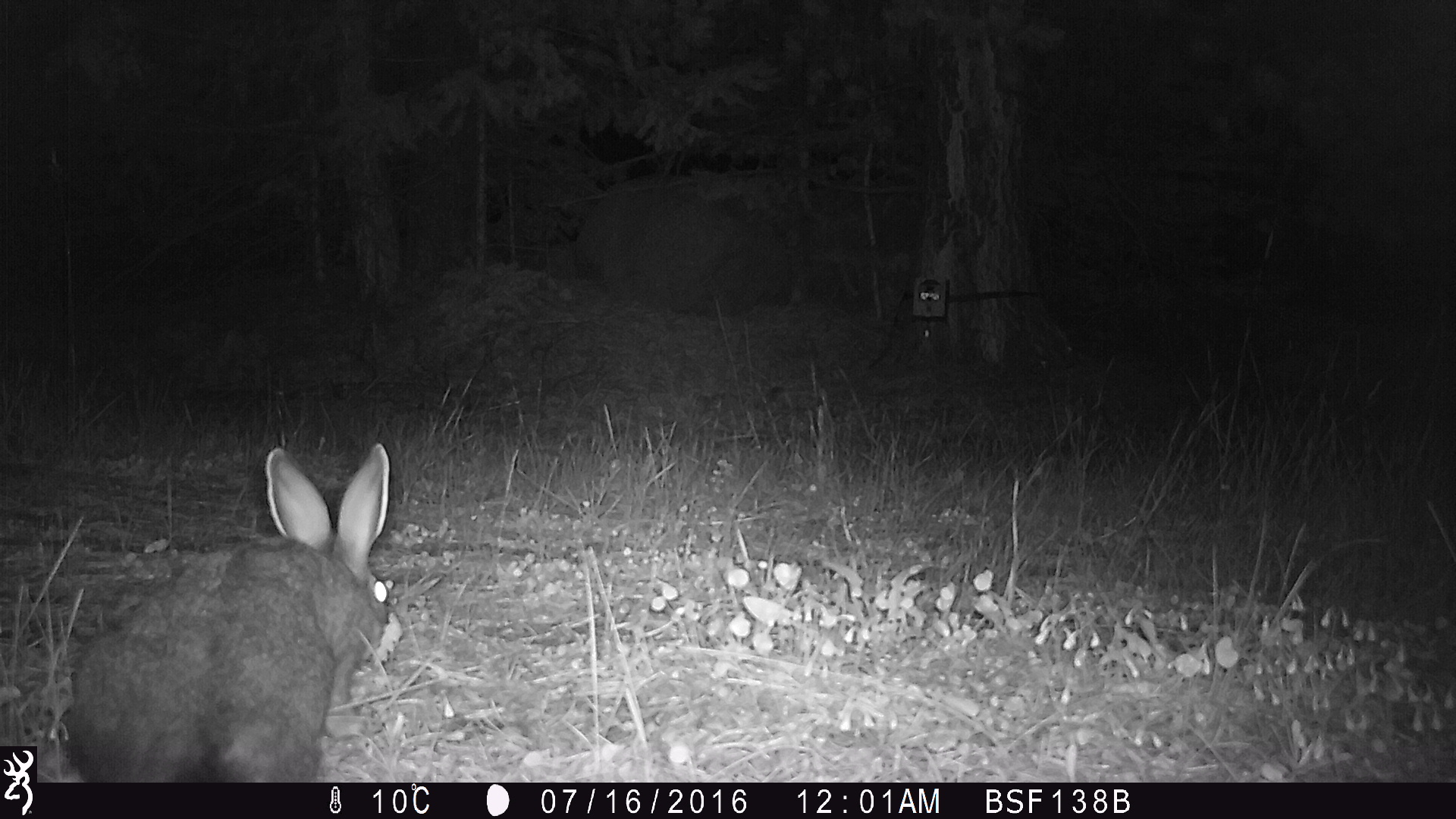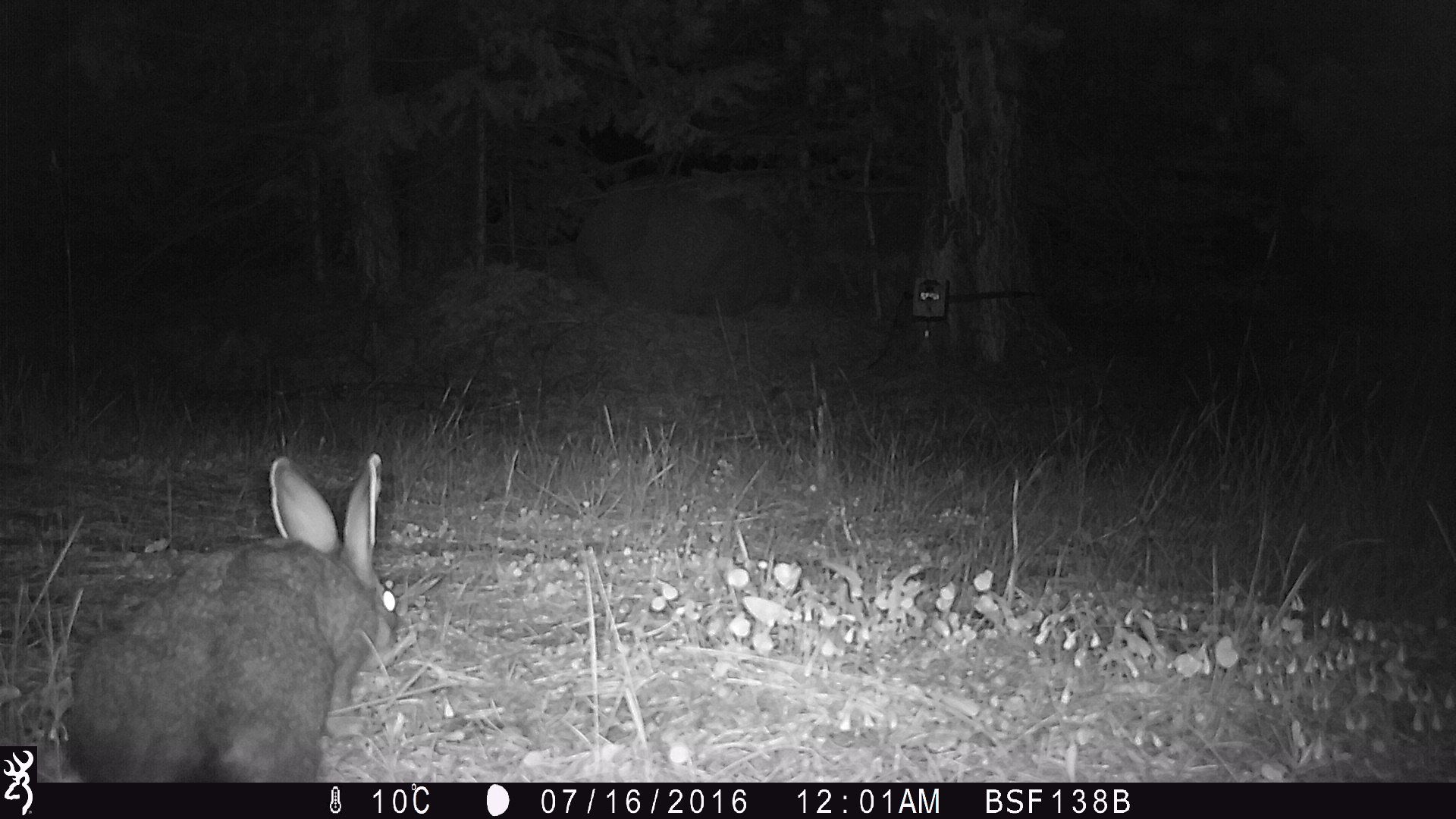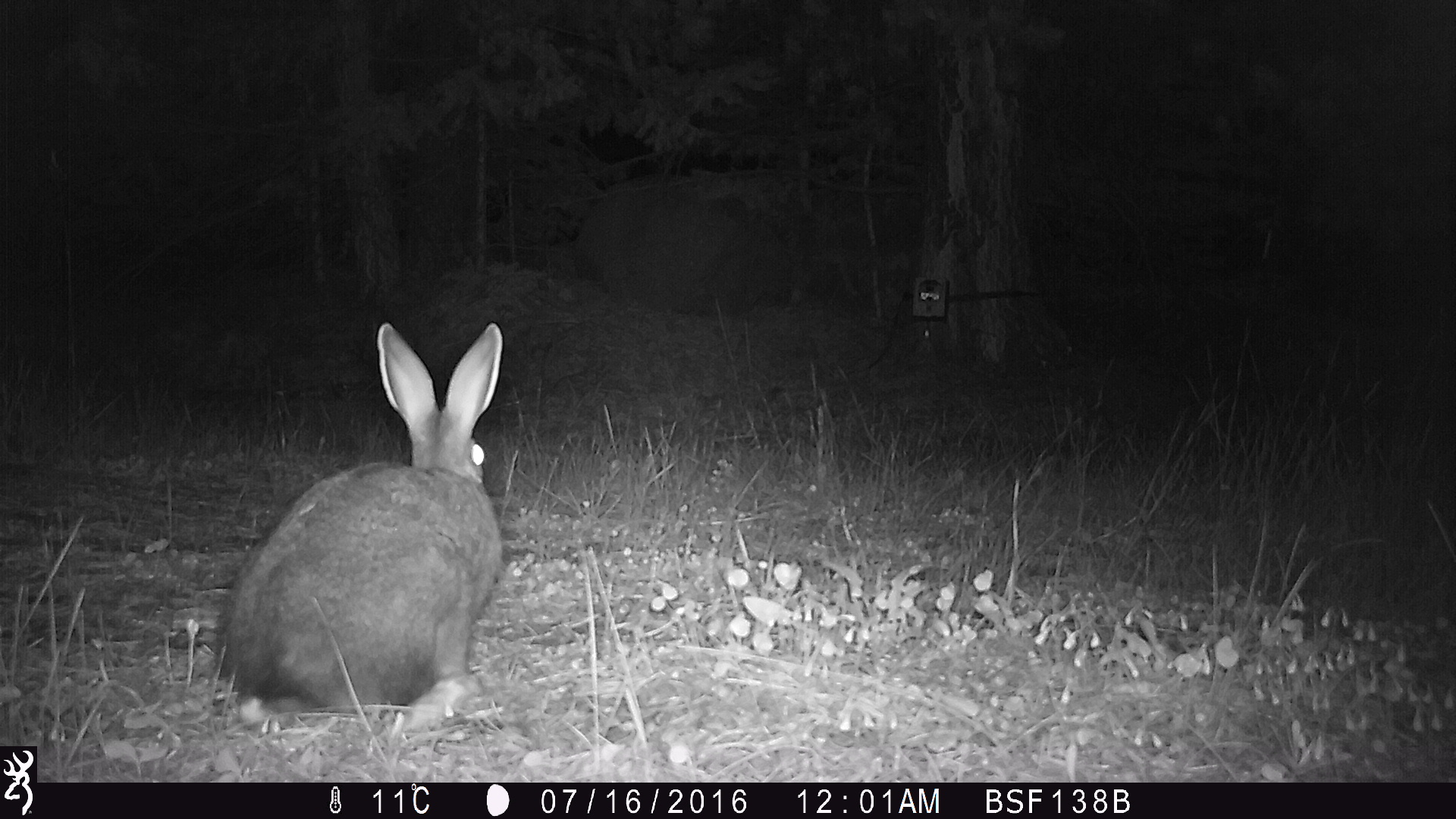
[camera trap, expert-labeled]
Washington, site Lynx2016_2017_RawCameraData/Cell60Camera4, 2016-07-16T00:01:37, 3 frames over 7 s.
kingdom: Animalia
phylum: Chordata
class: Mammalia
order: Lagomorpha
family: Leporidae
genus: Lepus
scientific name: Lepus americanus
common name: snowshoe hare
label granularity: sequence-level